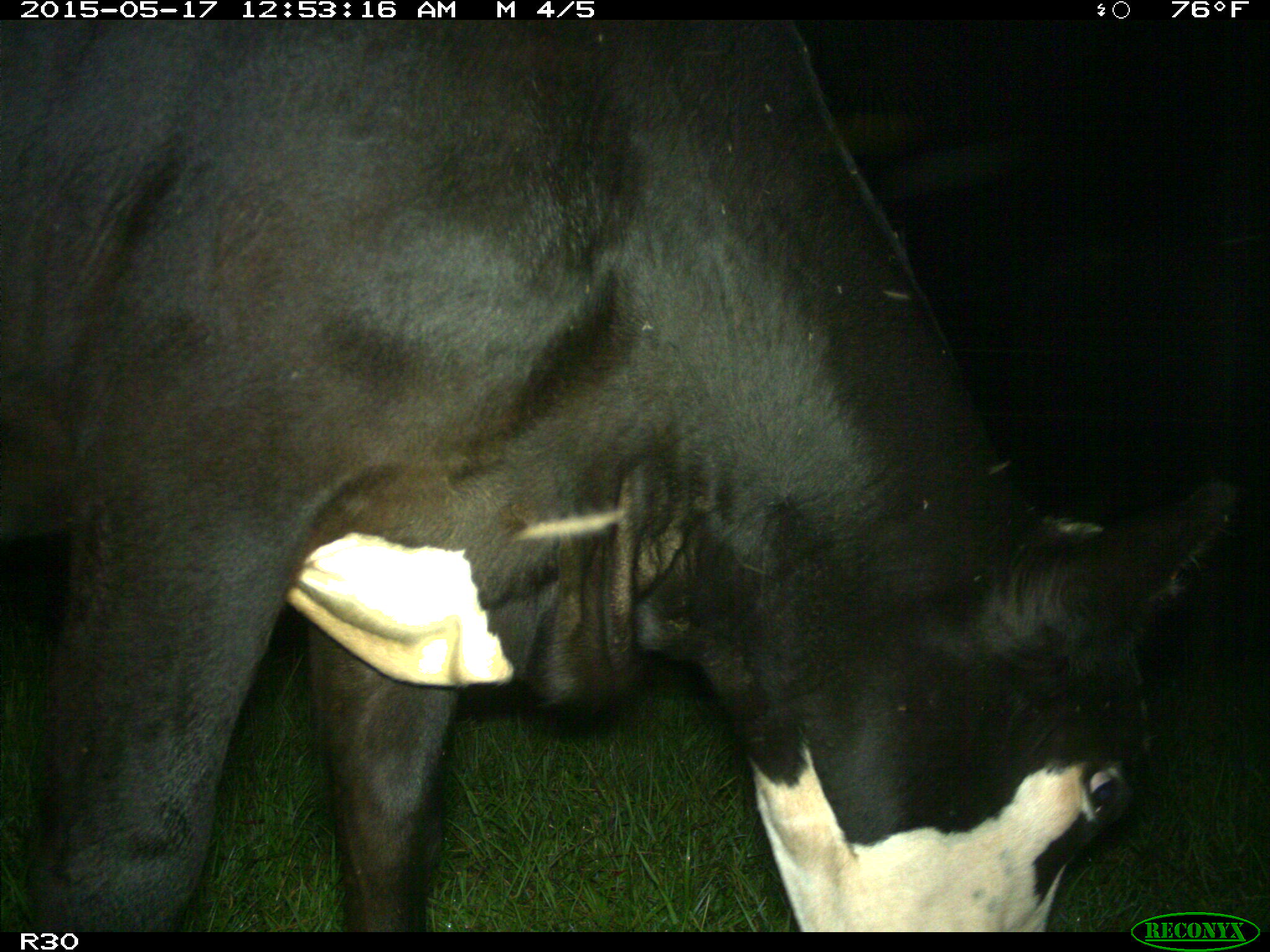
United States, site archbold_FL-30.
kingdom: Animalia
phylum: Chordata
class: Mammalia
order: Artiodactyla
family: Bovidae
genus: Bos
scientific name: Bos taurus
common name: domestic cow